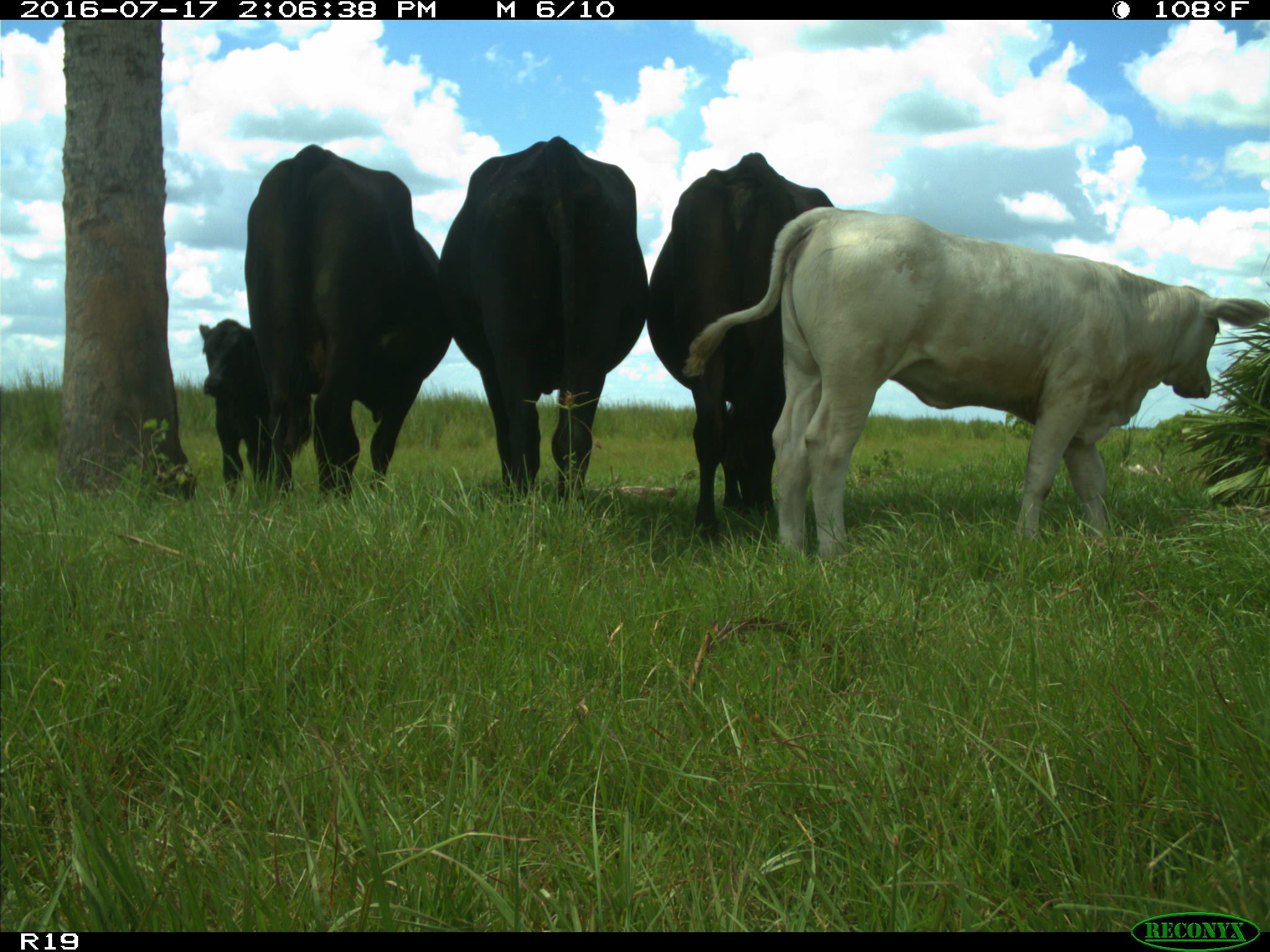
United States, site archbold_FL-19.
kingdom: Animalia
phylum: Chordata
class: Mammalia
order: Artiodactyla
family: Bovidae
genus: Bos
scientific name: Bos taurus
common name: domestic cow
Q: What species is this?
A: Bos taurus (domestic cow).